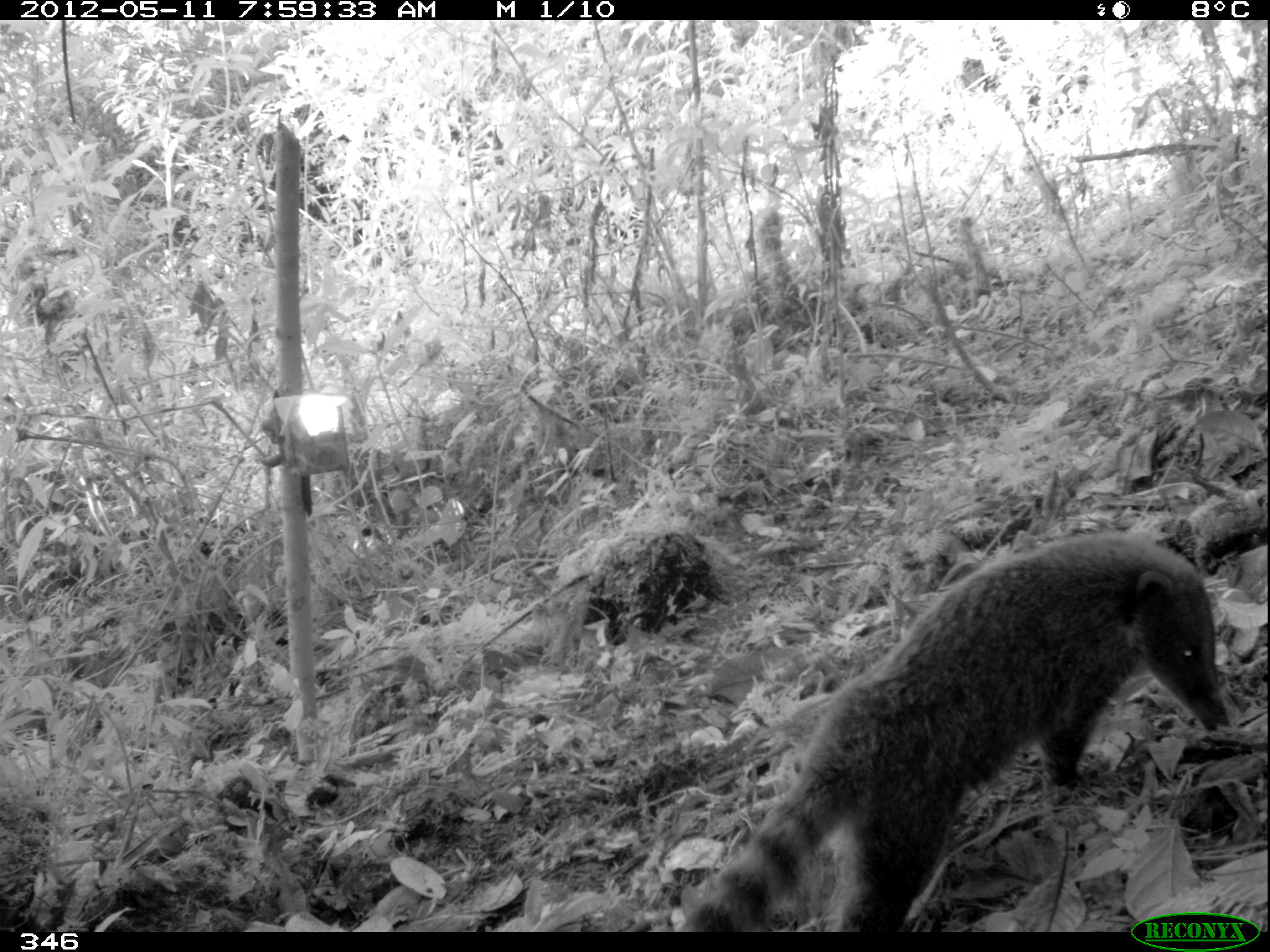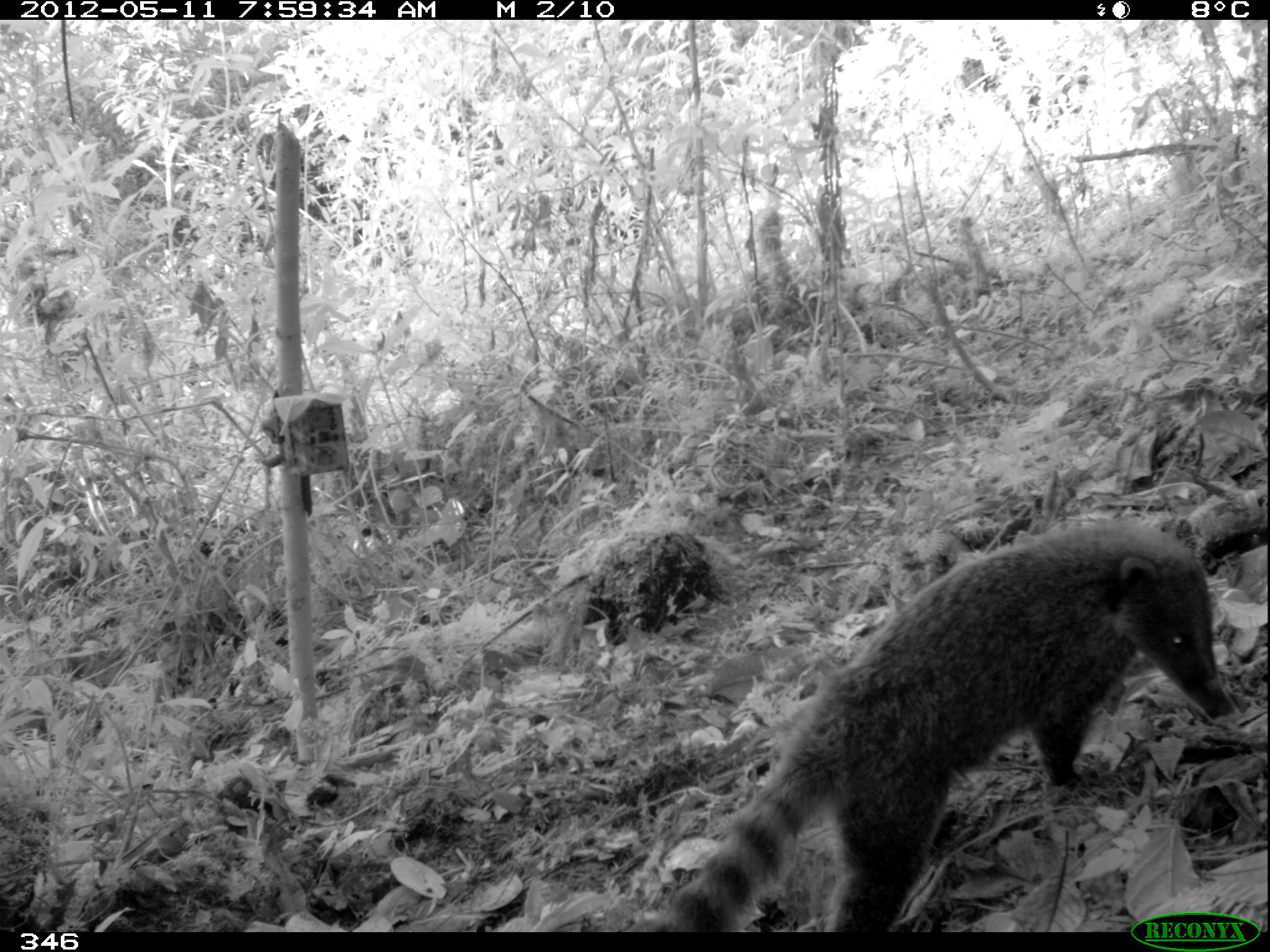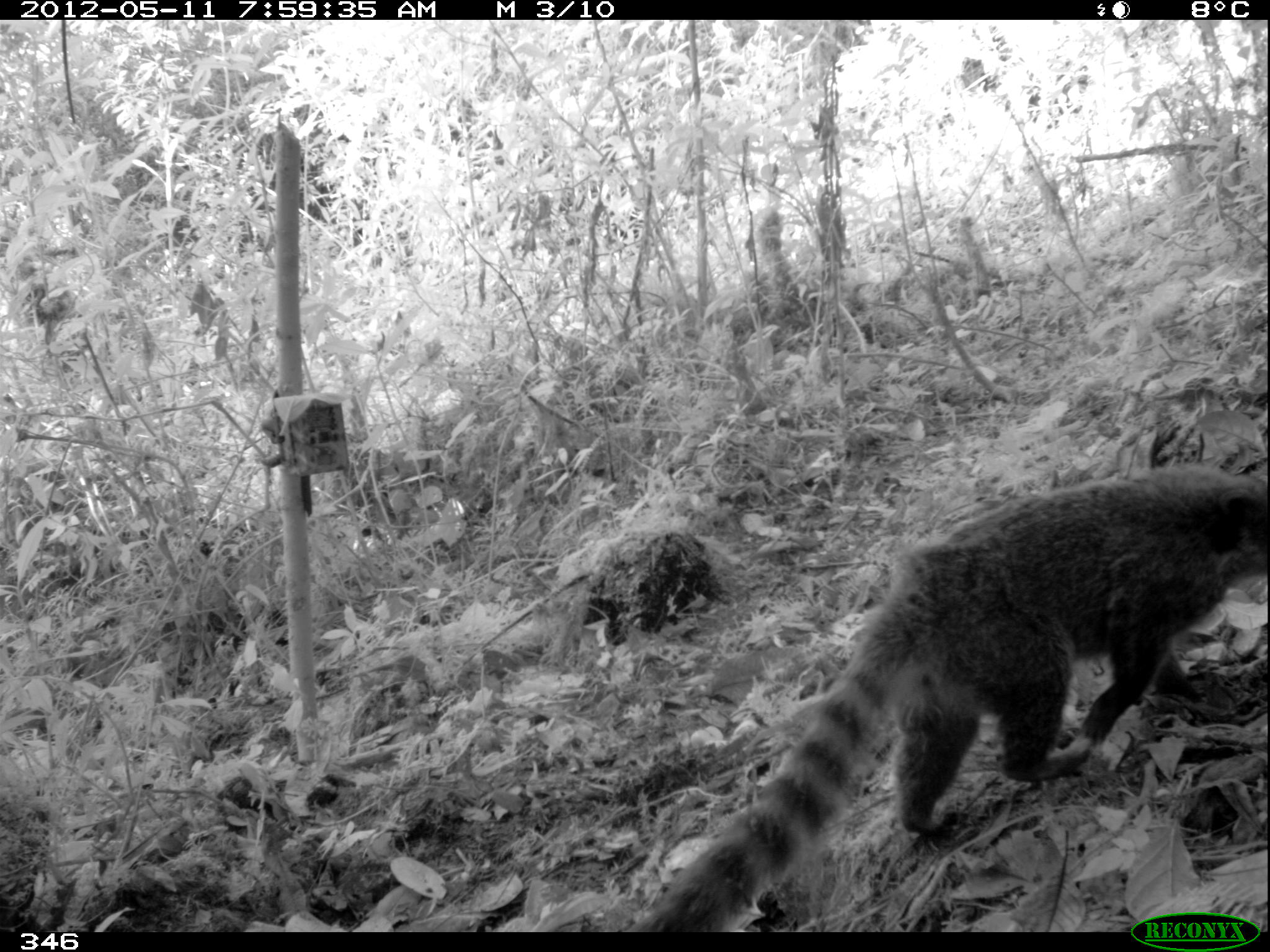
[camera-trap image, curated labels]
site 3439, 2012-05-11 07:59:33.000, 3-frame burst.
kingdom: Animalia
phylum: Chordata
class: Mammalia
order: Carnivora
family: Procyonidae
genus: Nasua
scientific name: Nasua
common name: coatis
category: unknown coati